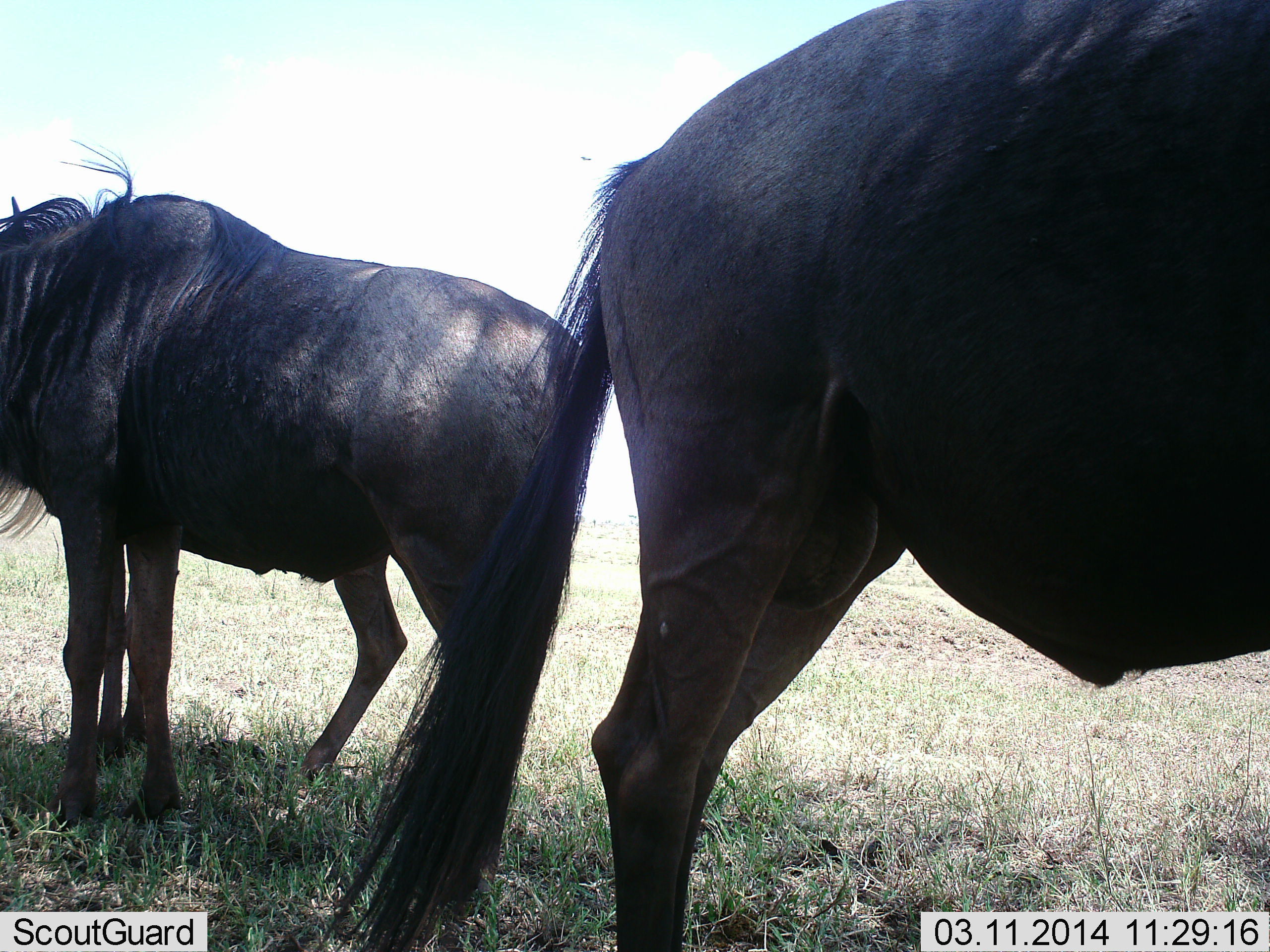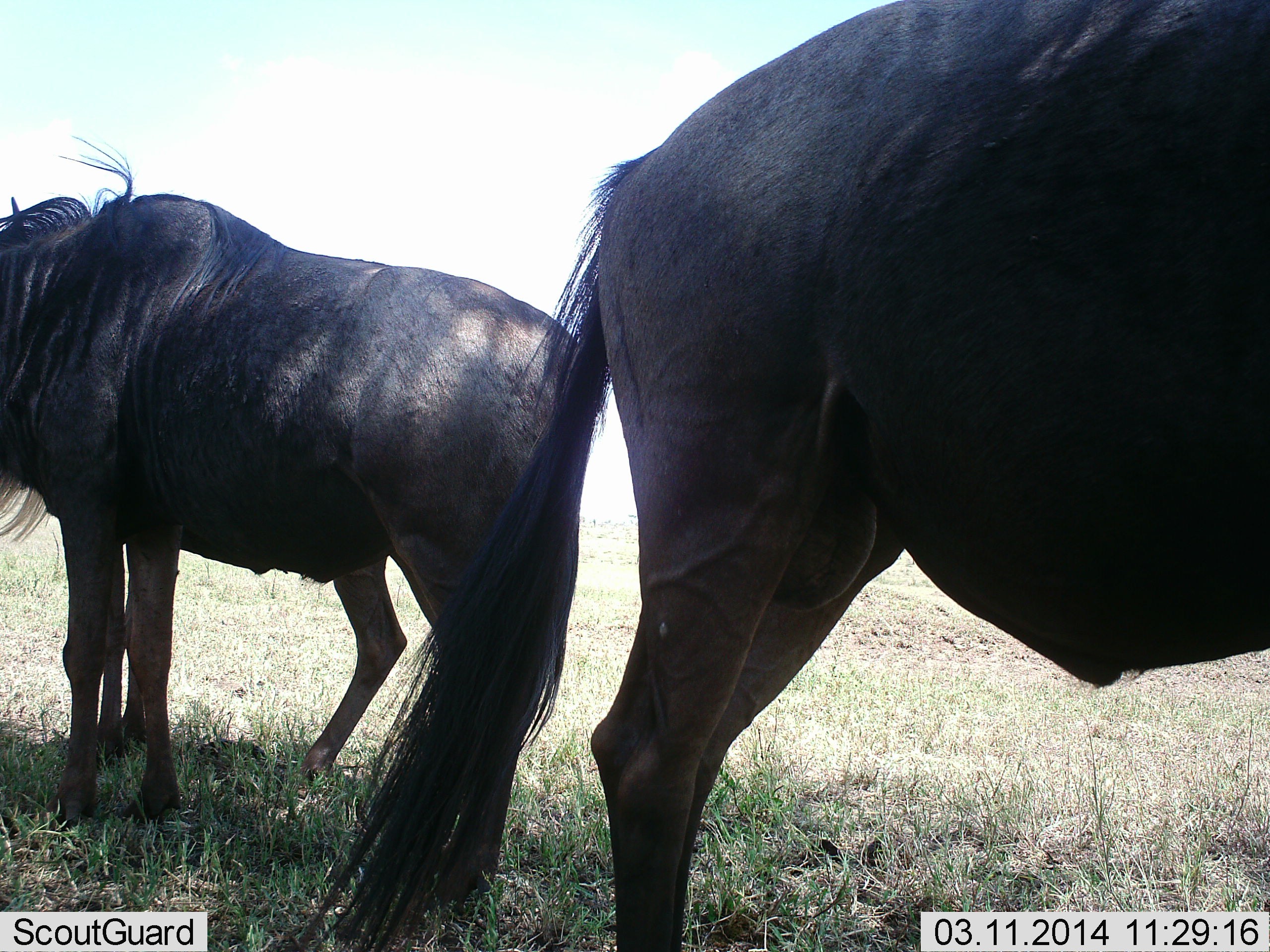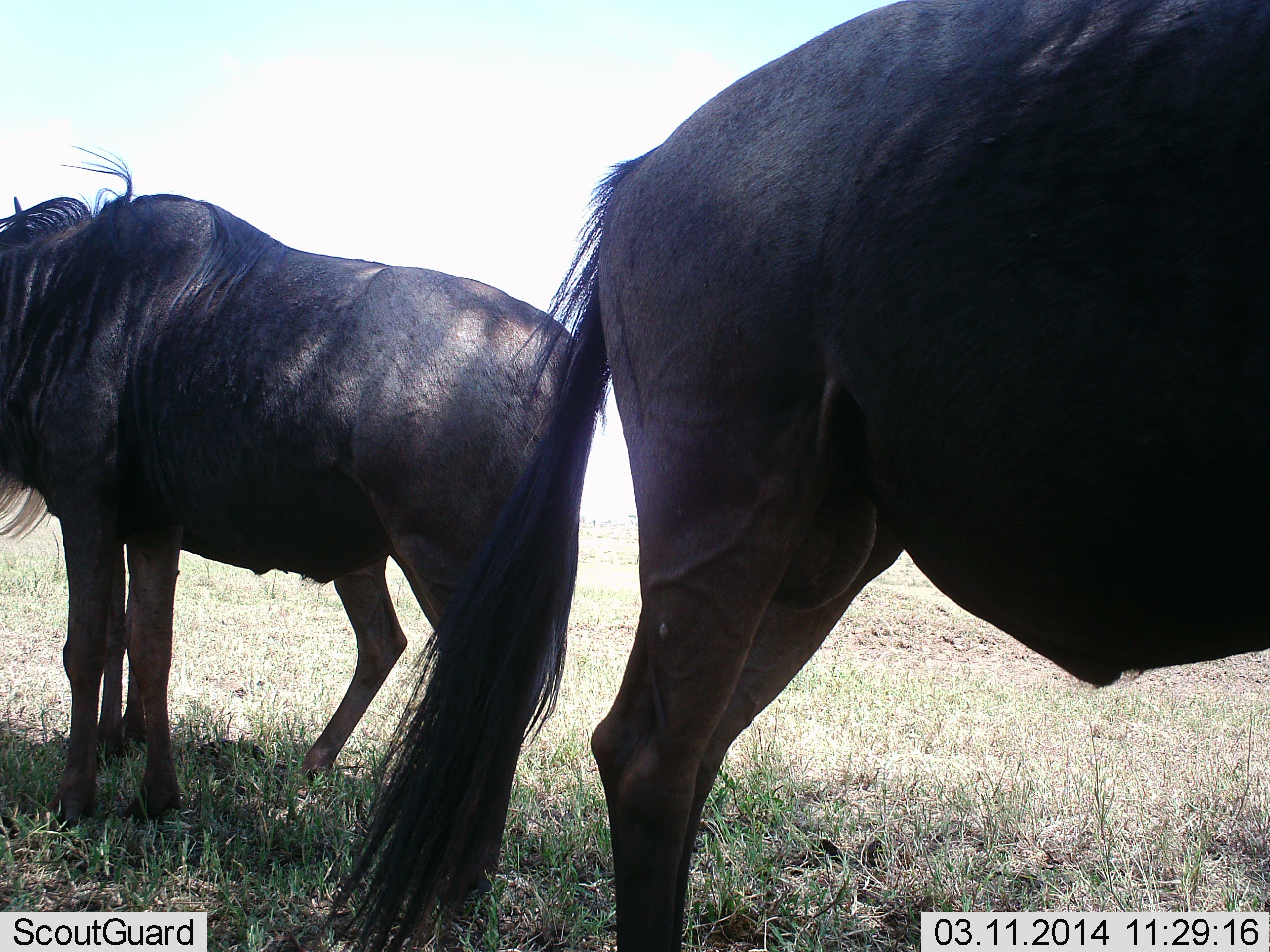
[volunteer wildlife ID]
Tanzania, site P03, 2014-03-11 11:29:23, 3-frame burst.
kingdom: Animalia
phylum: Chordata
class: Mammalia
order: Artiodactyla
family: Bovidae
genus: Connochaetes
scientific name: Connochaetes taurinus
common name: blue wildebeest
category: wildebeest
Wildebeest (blue wildebeest) (Connochaetes taurinus), count 2. Behavior (volunteer vote fractions): standing 100%, resting 0%, moving 0%, interacting 0%. Young present (vote fraction): 10%. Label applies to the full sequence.